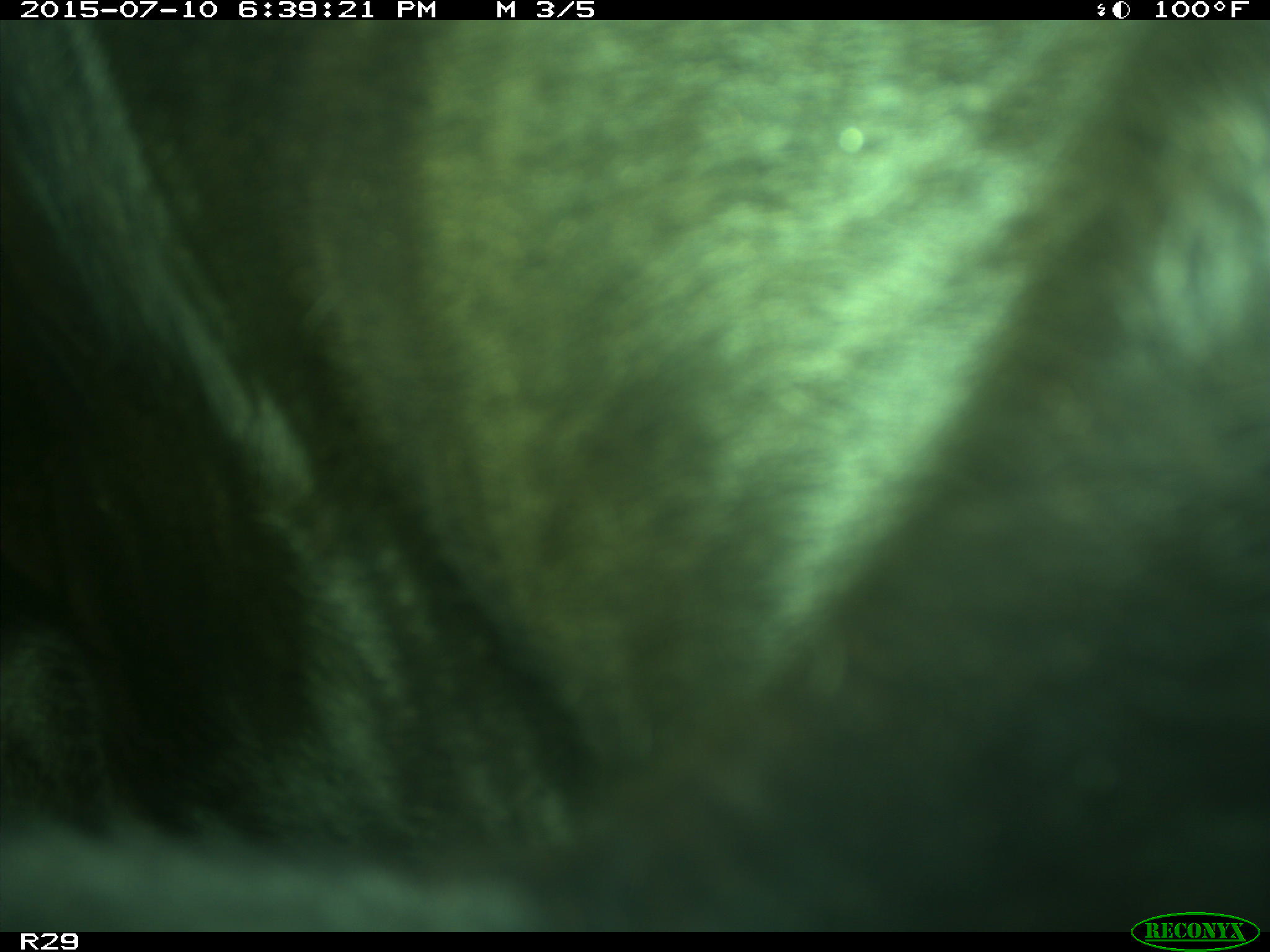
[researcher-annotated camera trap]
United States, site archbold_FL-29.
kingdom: Animalia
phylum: Chordata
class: Mammalia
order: Artiodactyla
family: Bovidae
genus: Bos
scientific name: Bos taurus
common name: domestic cow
Bos taurus (domestic cow).